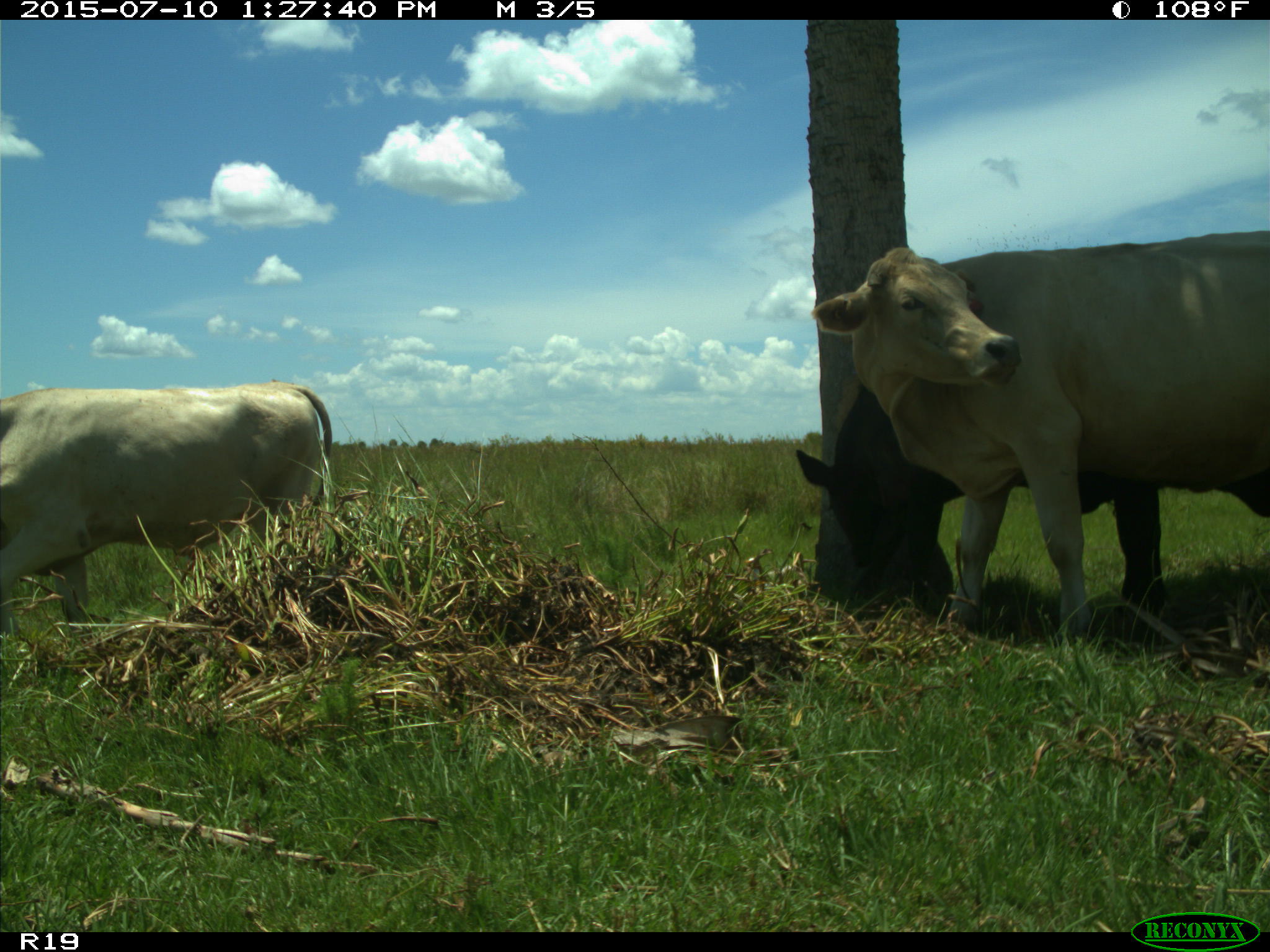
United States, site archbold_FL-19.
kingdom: Animalia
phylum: Chordata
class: Mammalia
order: Artiodactyla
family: Bovidae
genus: Bos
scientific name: Bos taurus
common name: domestic cow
Bos taurus (domestic cow).